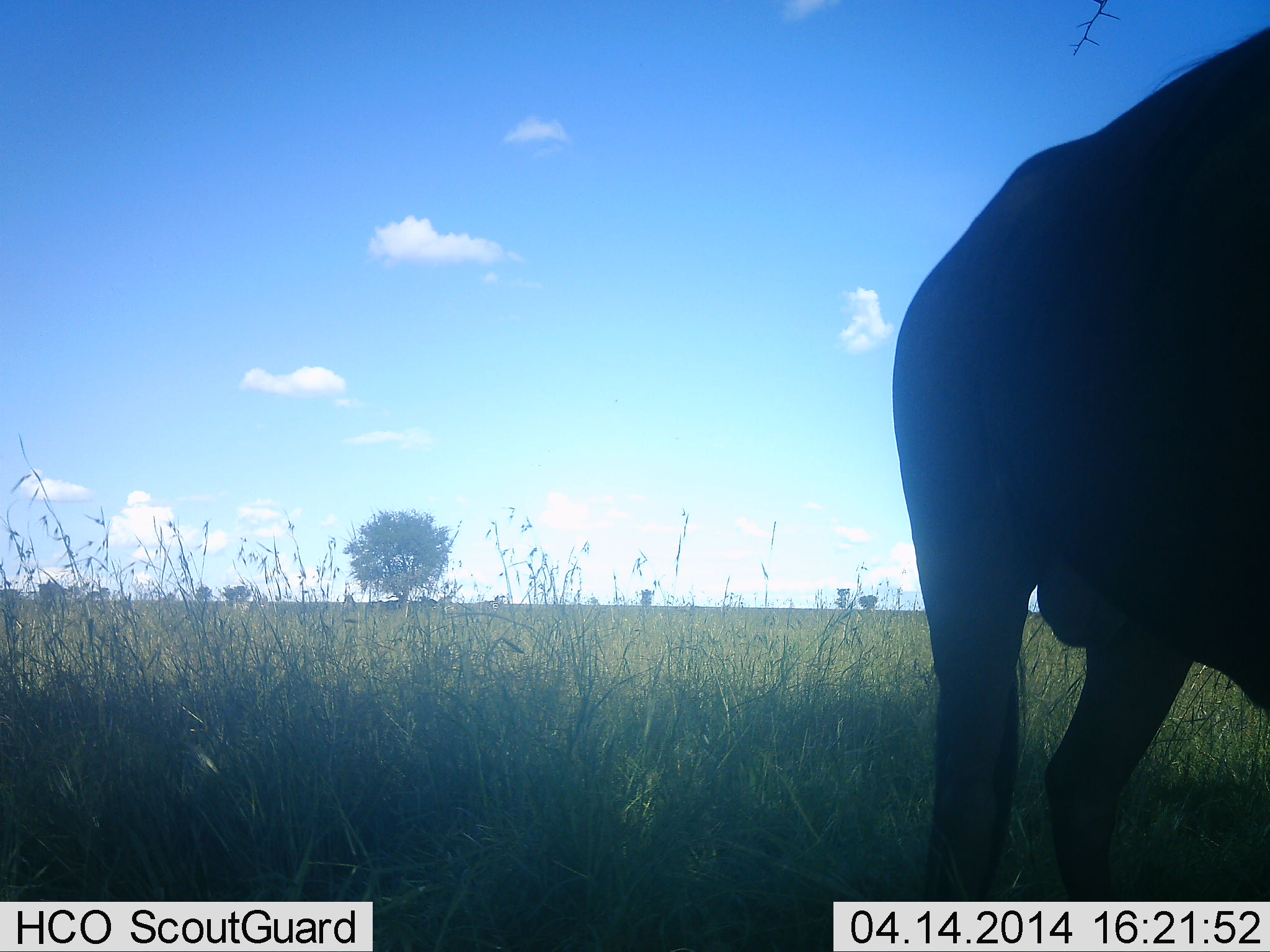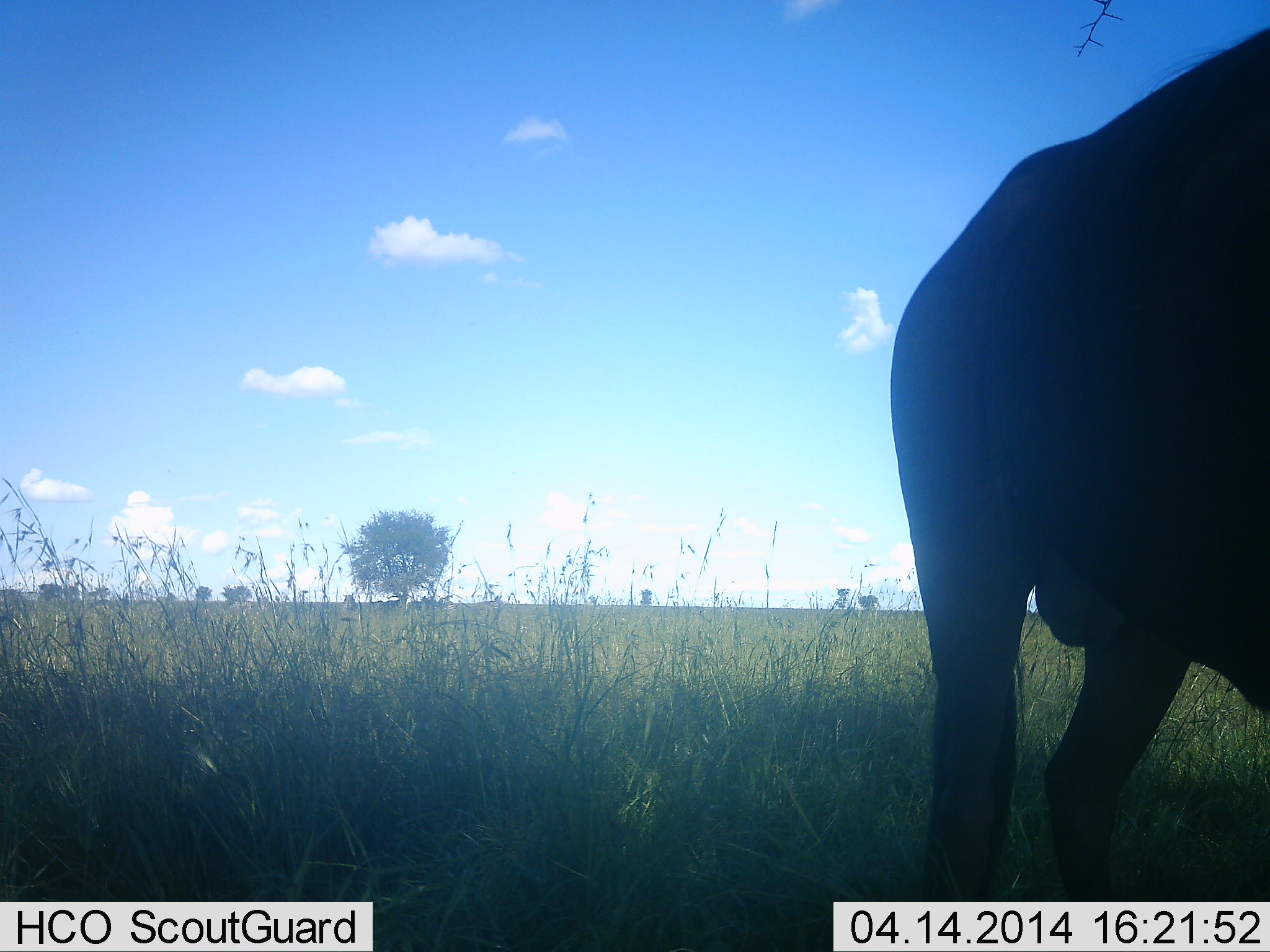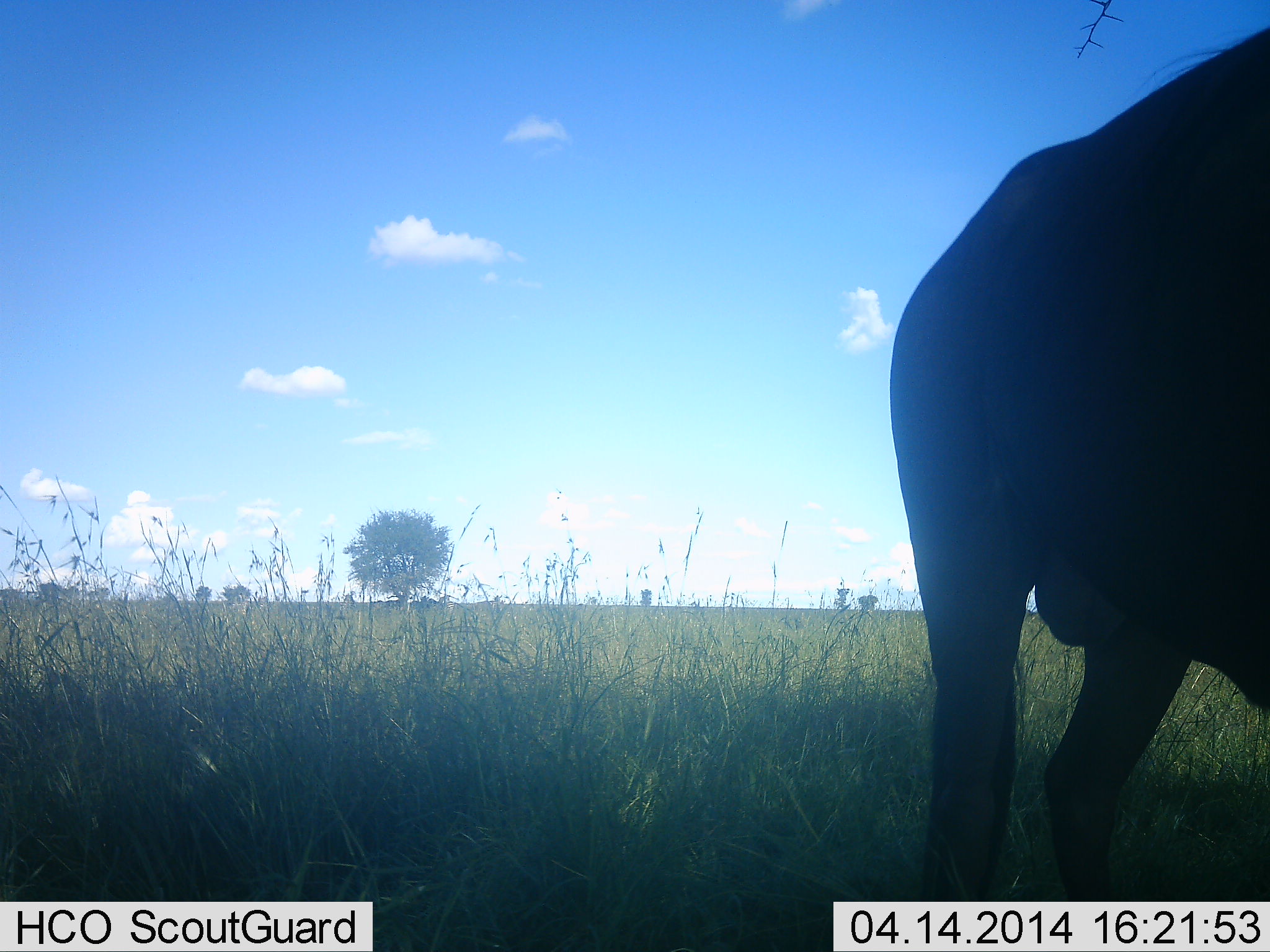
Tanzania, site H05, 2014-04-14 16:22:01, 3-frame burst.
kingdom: Animalia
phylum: Chordata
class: Mammalia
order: Artiodactyla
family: Bovidae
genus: Connochaetes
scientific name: Connochaetes taurinus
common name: blue wildebeest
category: wildebeest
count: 1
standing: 100%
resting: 0%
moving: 0%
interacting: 0%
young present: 0%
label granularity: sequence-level